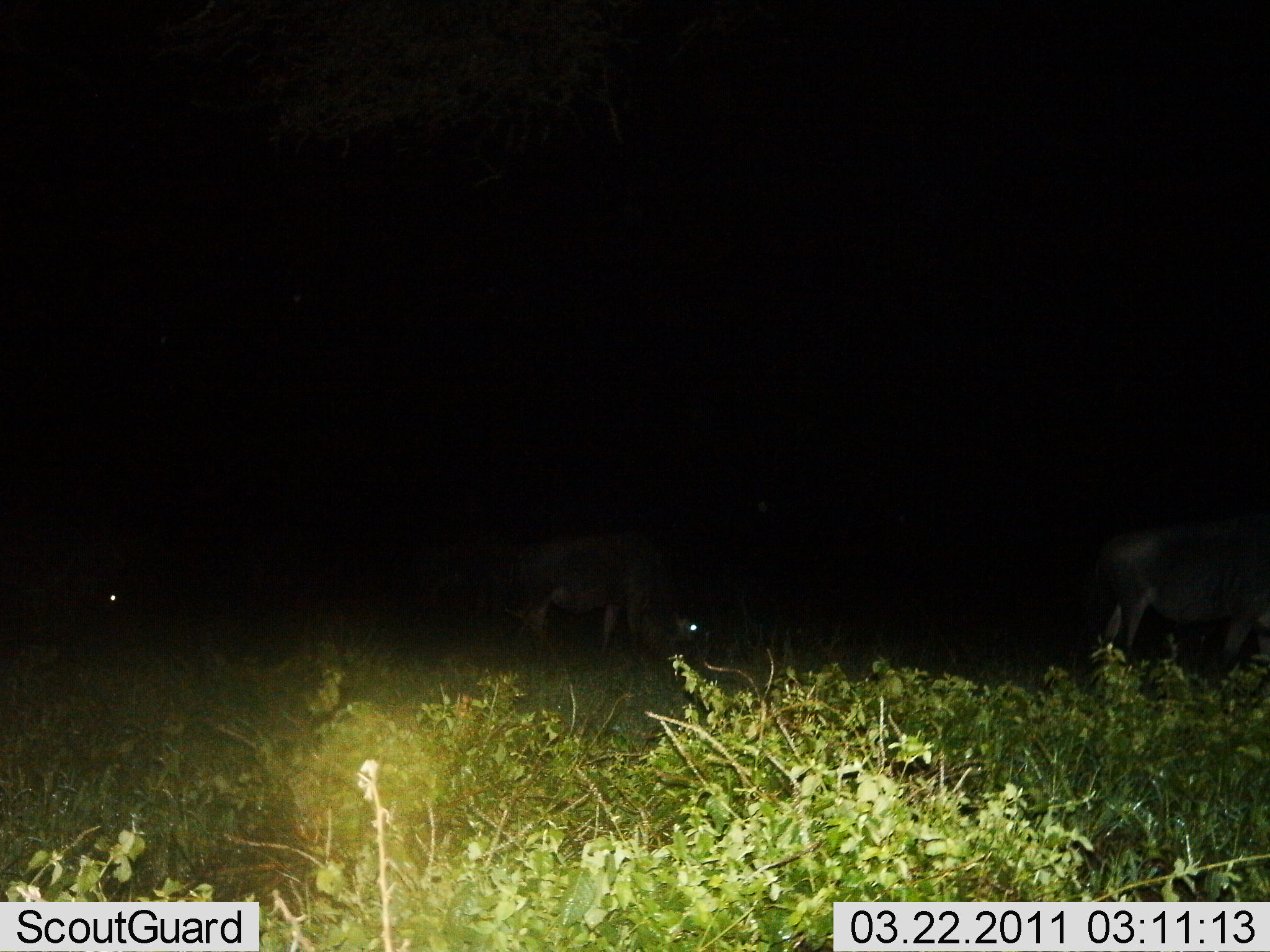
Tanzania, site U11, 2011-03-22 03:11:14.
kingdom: Animalia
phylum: Chordata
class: Mammalia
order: Artiodactyla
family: Bovidae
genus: Connochaetes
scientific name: Connochaetes taurinus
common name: blue wildebeest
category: wildebeest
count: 3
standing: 30%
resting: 0%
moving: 0%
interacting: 0%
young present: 0%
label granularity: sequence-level